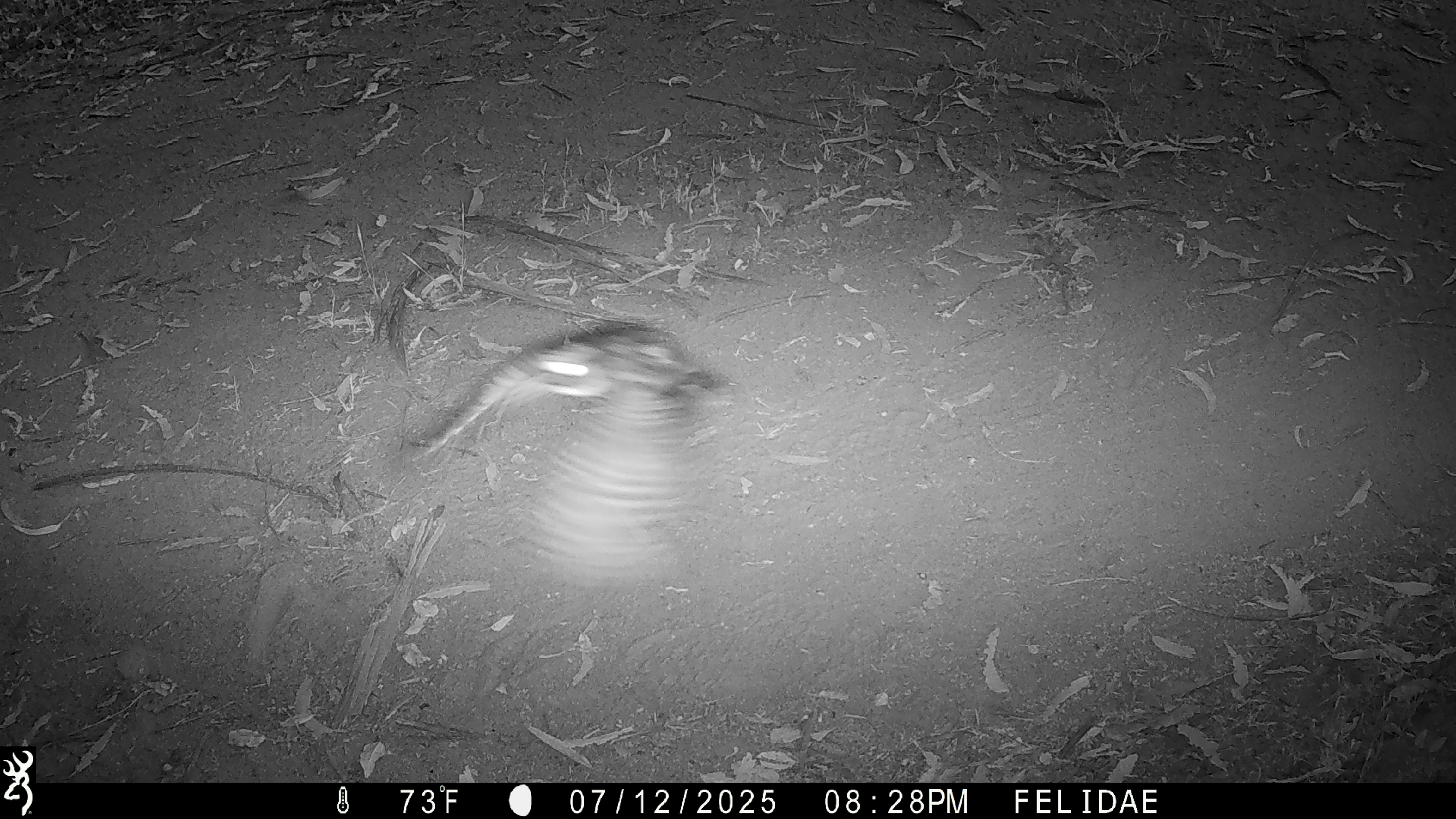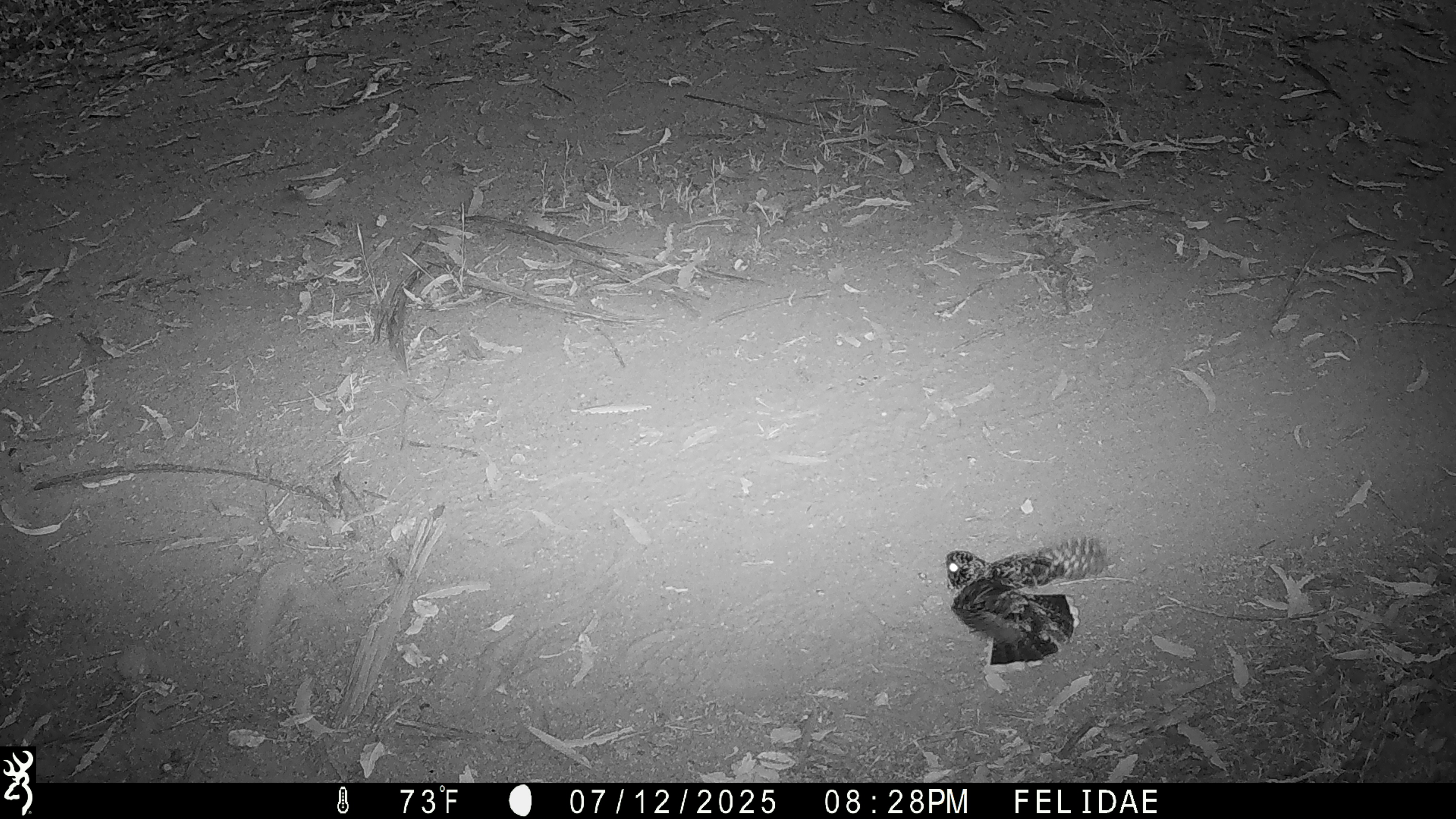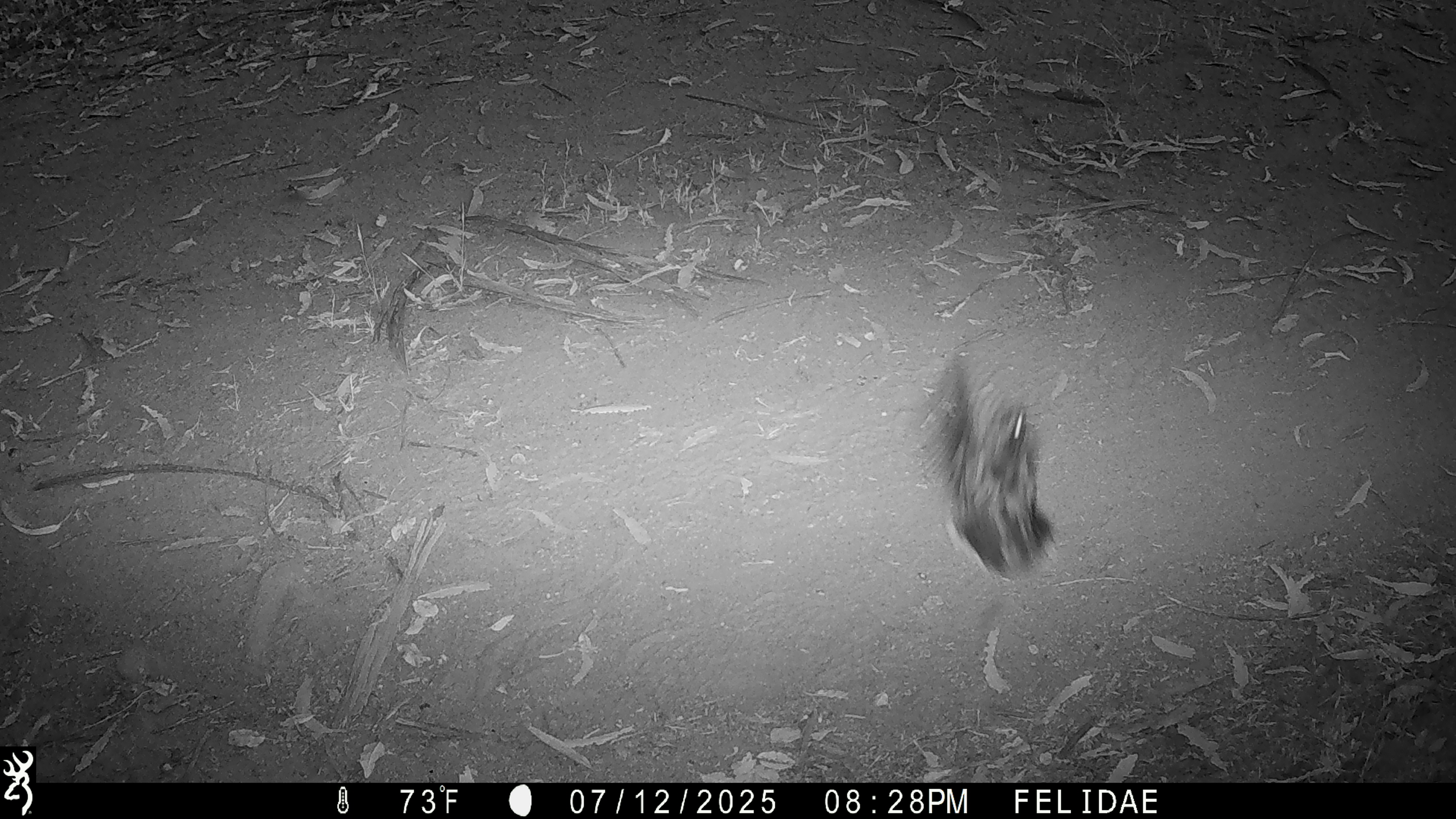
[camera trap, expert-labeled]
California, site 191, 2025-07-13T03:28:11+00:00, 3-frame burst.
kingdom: Animalia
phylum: Chordata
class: Aves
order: Caprimulgiformes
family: Caprimulgidae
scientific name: Caprimulgidae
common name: nightjar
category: unknown nightjar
Unknown nightjar (nightjar) (Caprimulgidae).